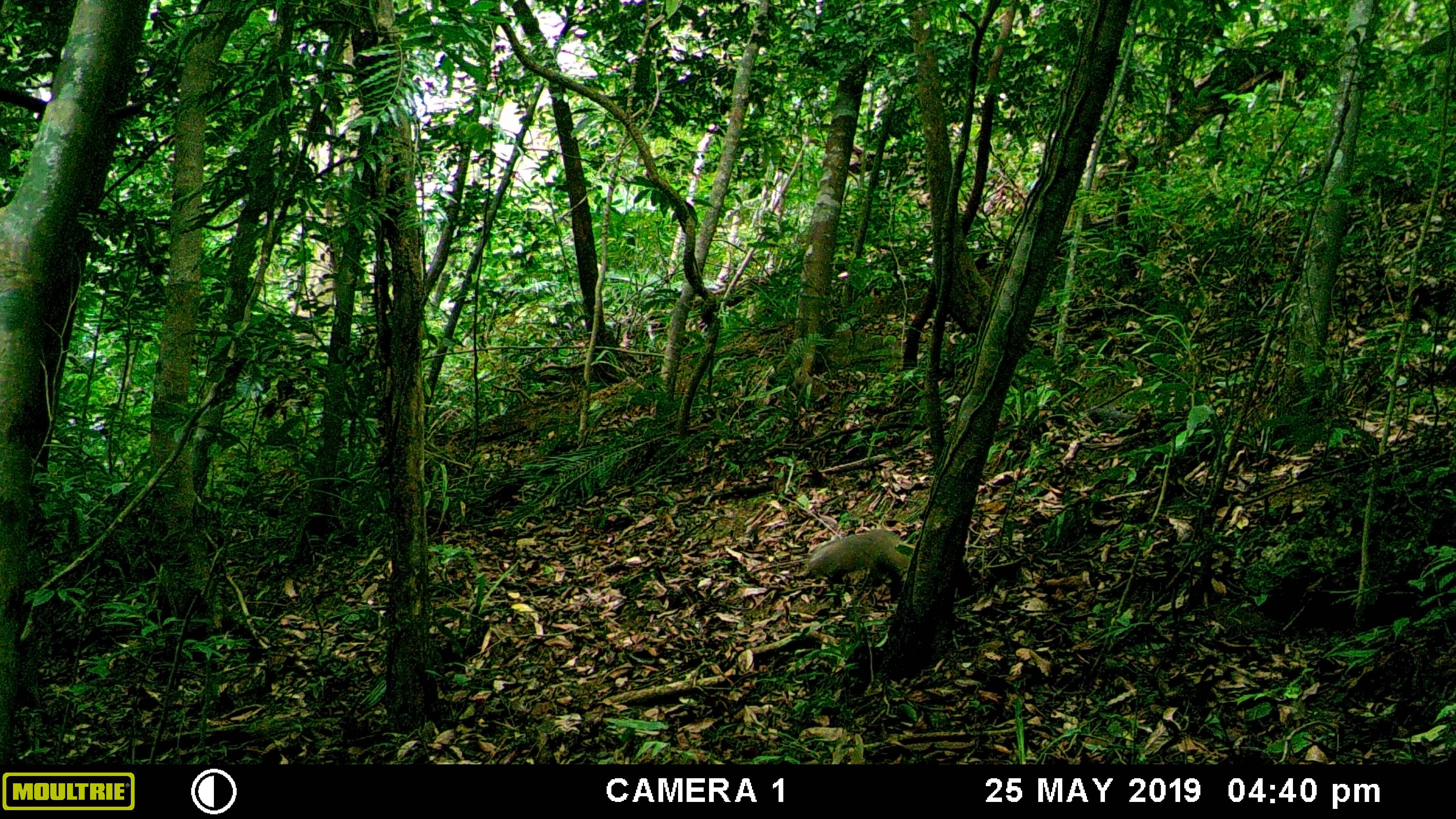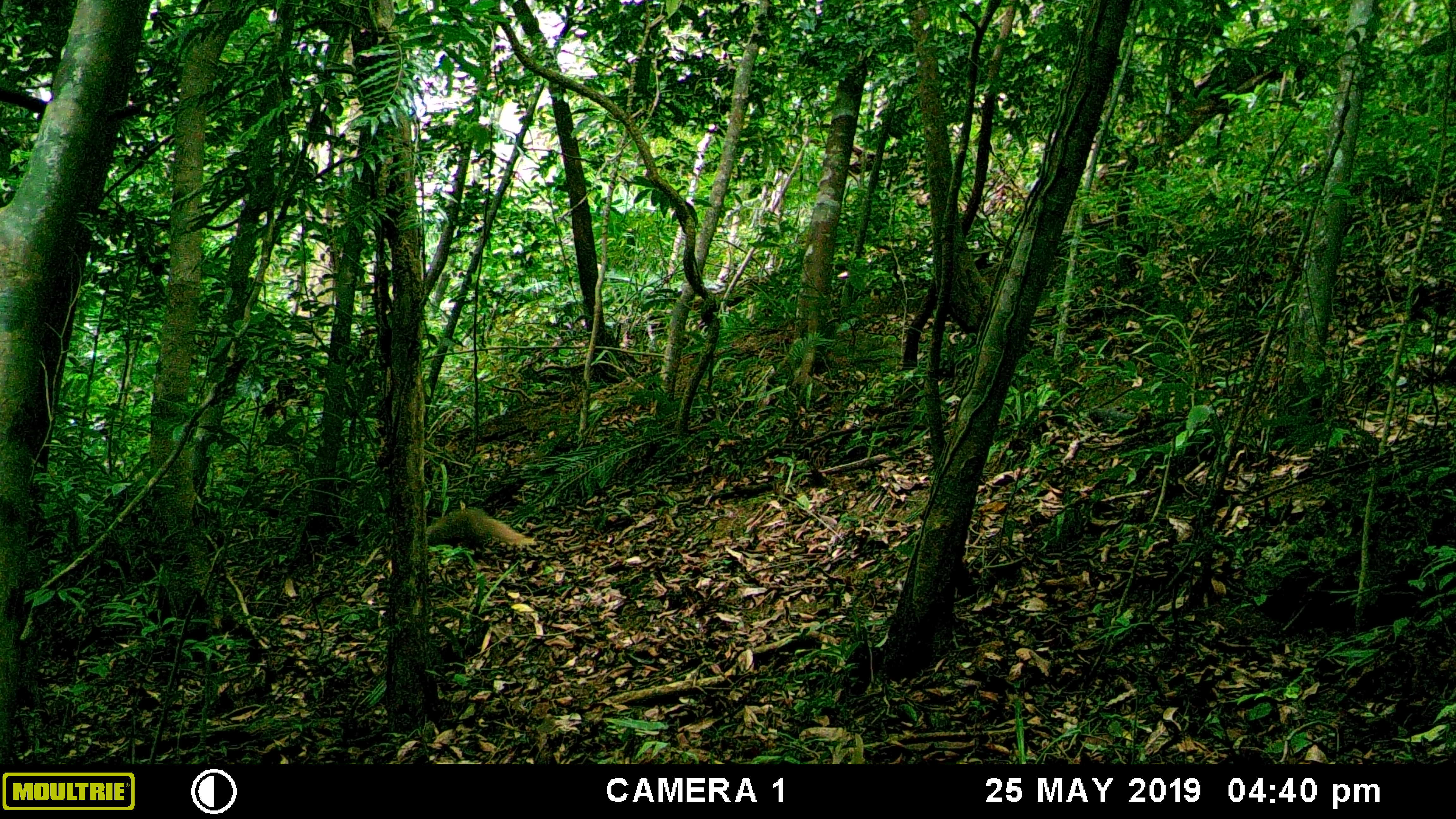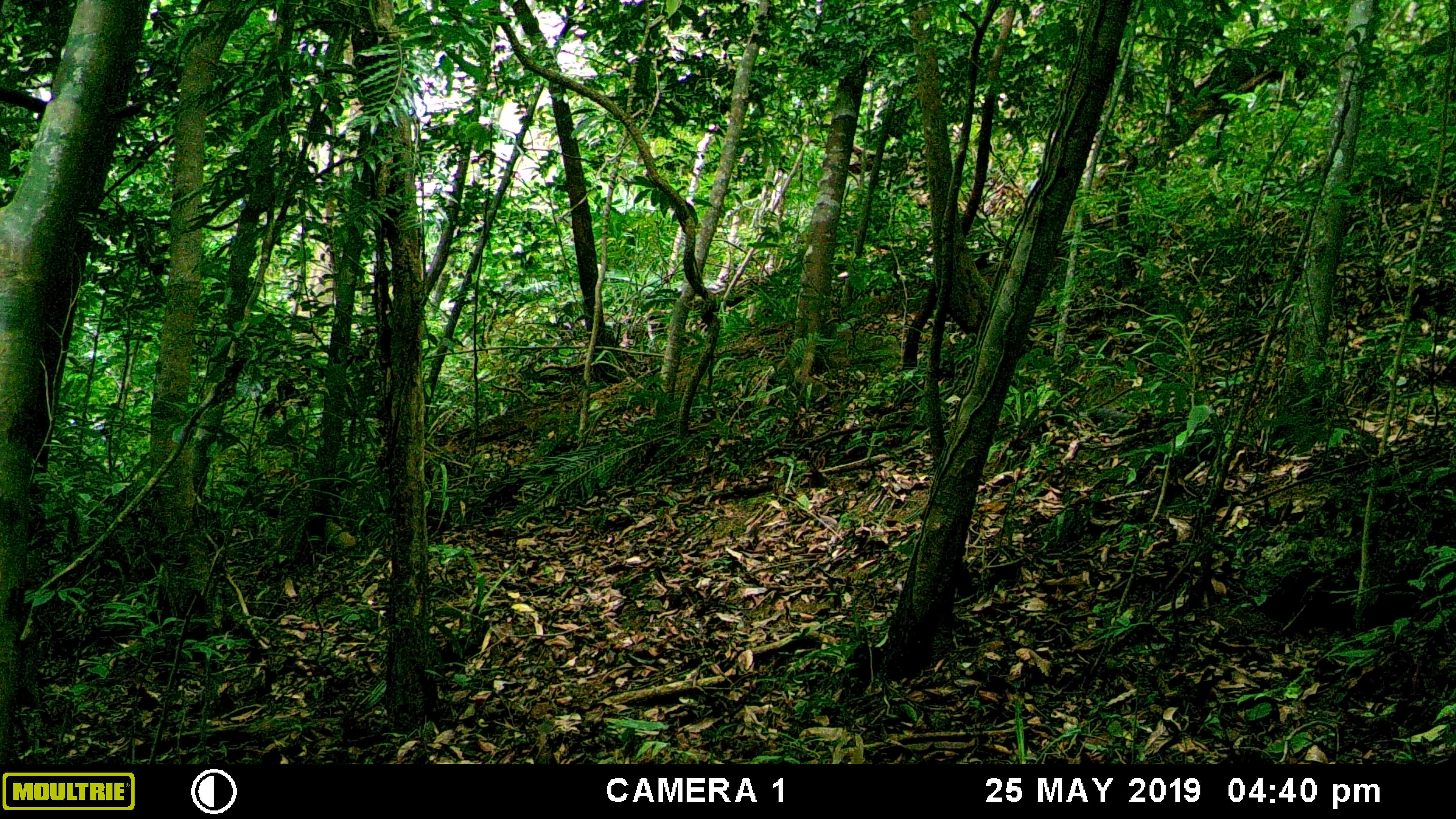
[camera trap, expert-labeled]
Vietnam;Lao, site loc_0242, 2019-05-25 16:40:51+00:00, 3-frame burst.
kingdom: Animalia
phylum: Chordata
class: Mammalia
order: Carnivora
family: Herpestidae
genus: Urva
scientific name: Urva urva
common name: crab-eating mongoose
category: crab eating mongoose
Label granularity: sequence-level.